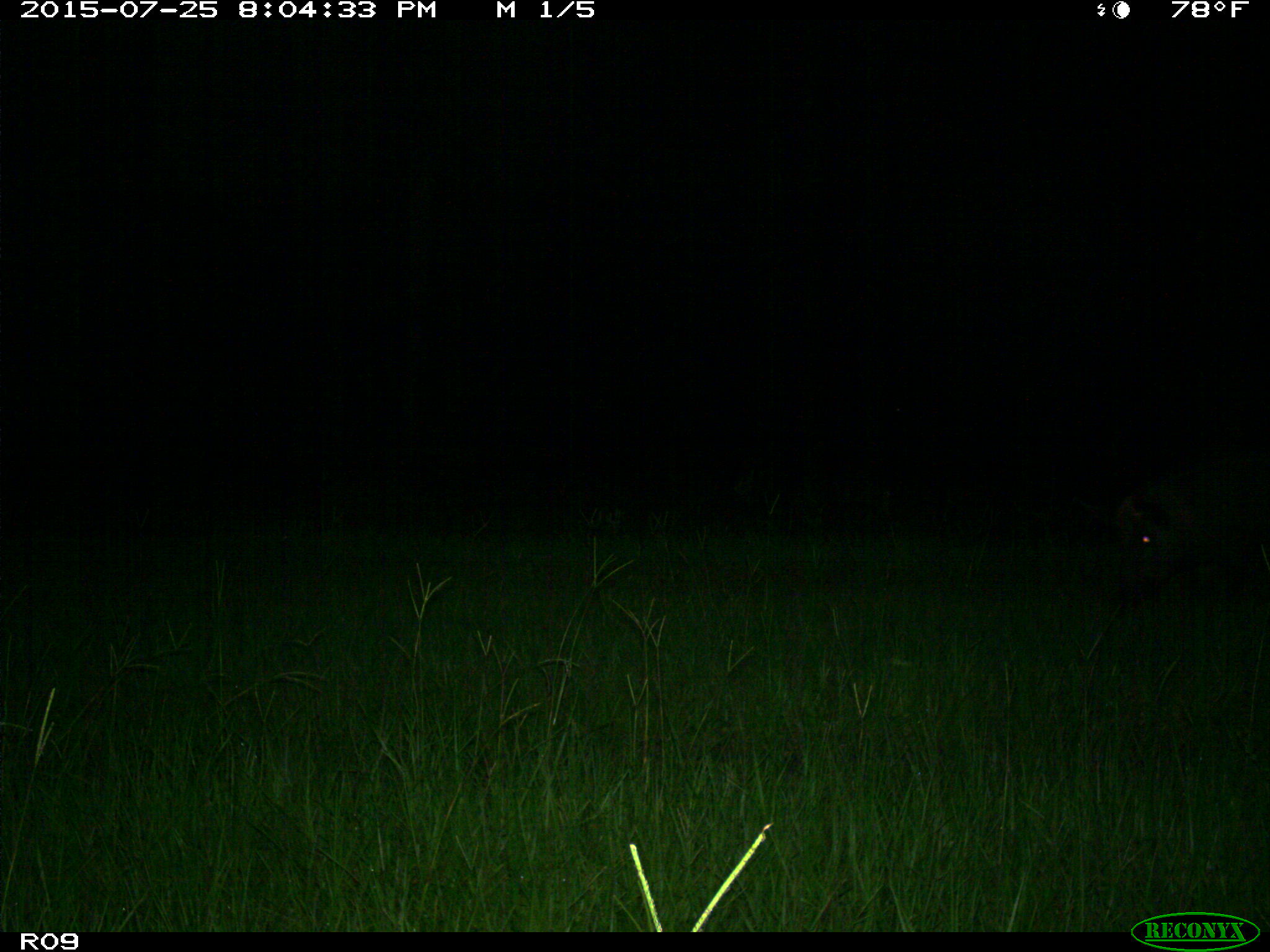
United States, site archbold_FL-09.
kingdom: Animalia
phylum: Chordata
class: Mammalia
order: Artiodactyla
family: Suidae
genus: Sus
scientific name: Sus scrofa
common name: wild boar